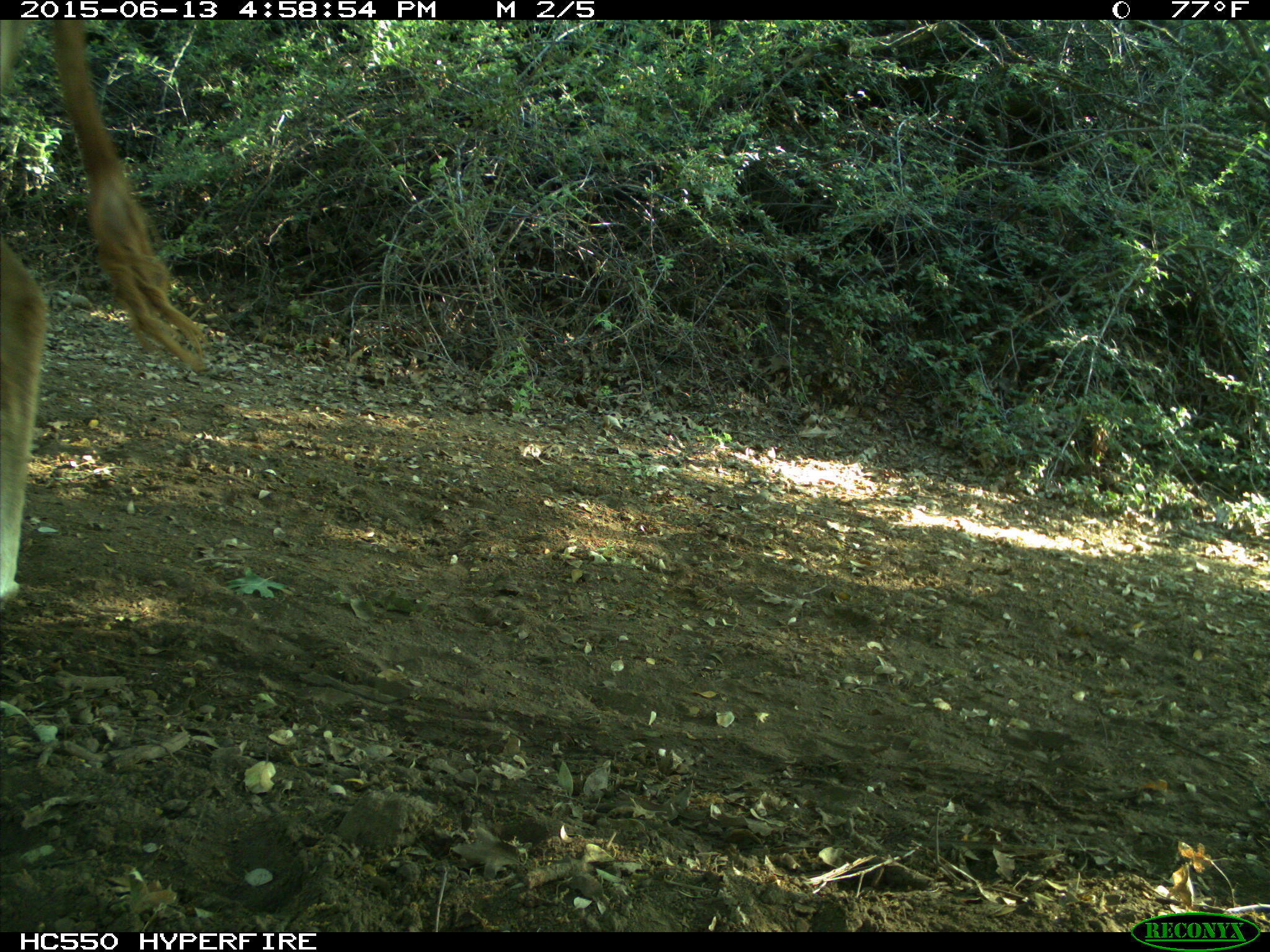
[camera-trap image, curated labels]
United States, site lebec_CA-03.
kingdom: Animalia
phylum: Chordata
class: Mammalia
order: Artiodactyla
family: Bovidae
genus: Bos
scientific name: Bos taurus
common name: domestic cow